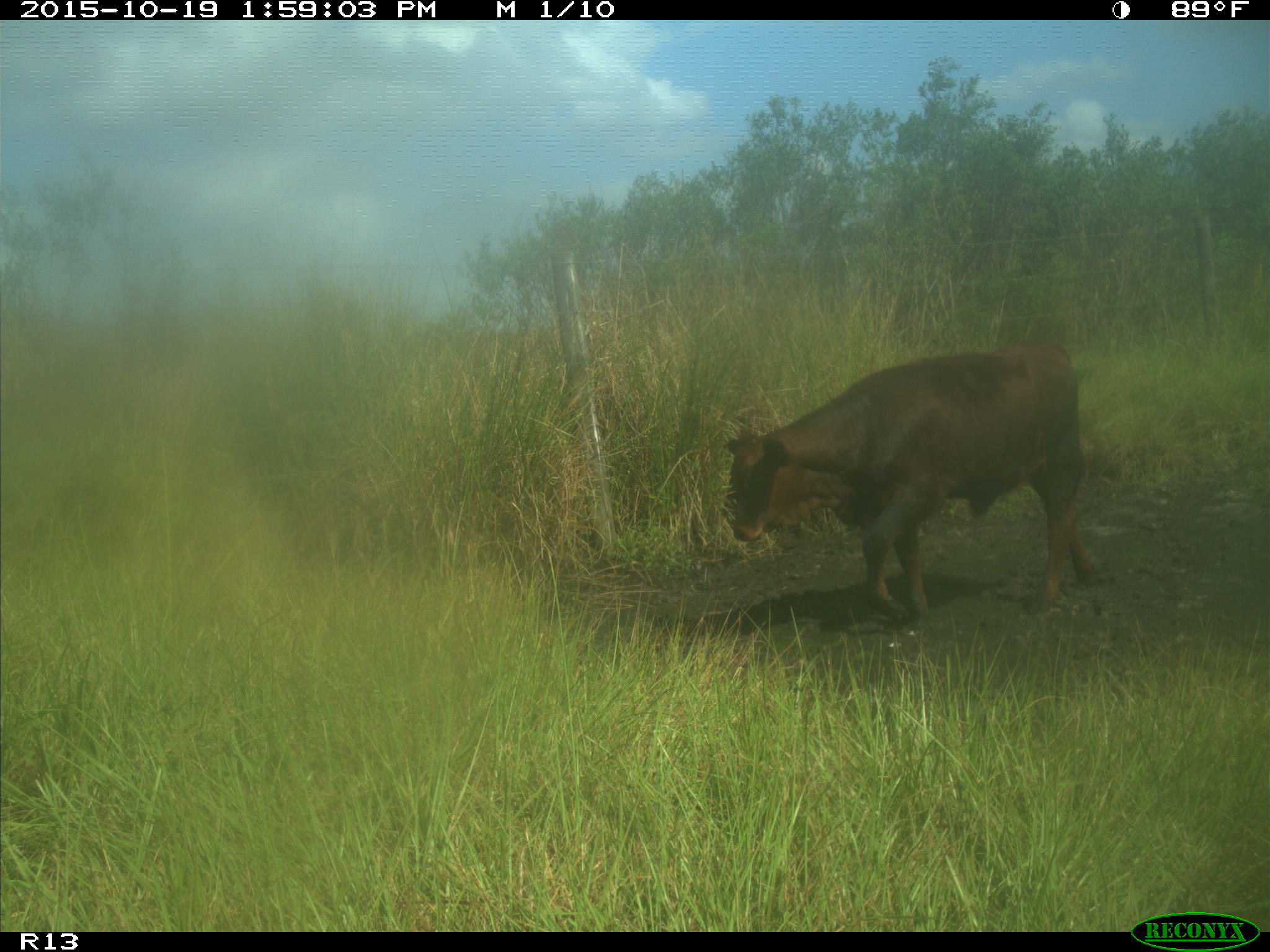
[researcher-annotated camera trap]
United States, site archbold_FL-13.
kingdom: Animalia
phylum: Chordata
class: Mammalia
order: Artiodactyla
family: Bovidae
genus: Bos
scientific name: Bos taurus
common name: domestic cow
Bos taurus (domestic cow).